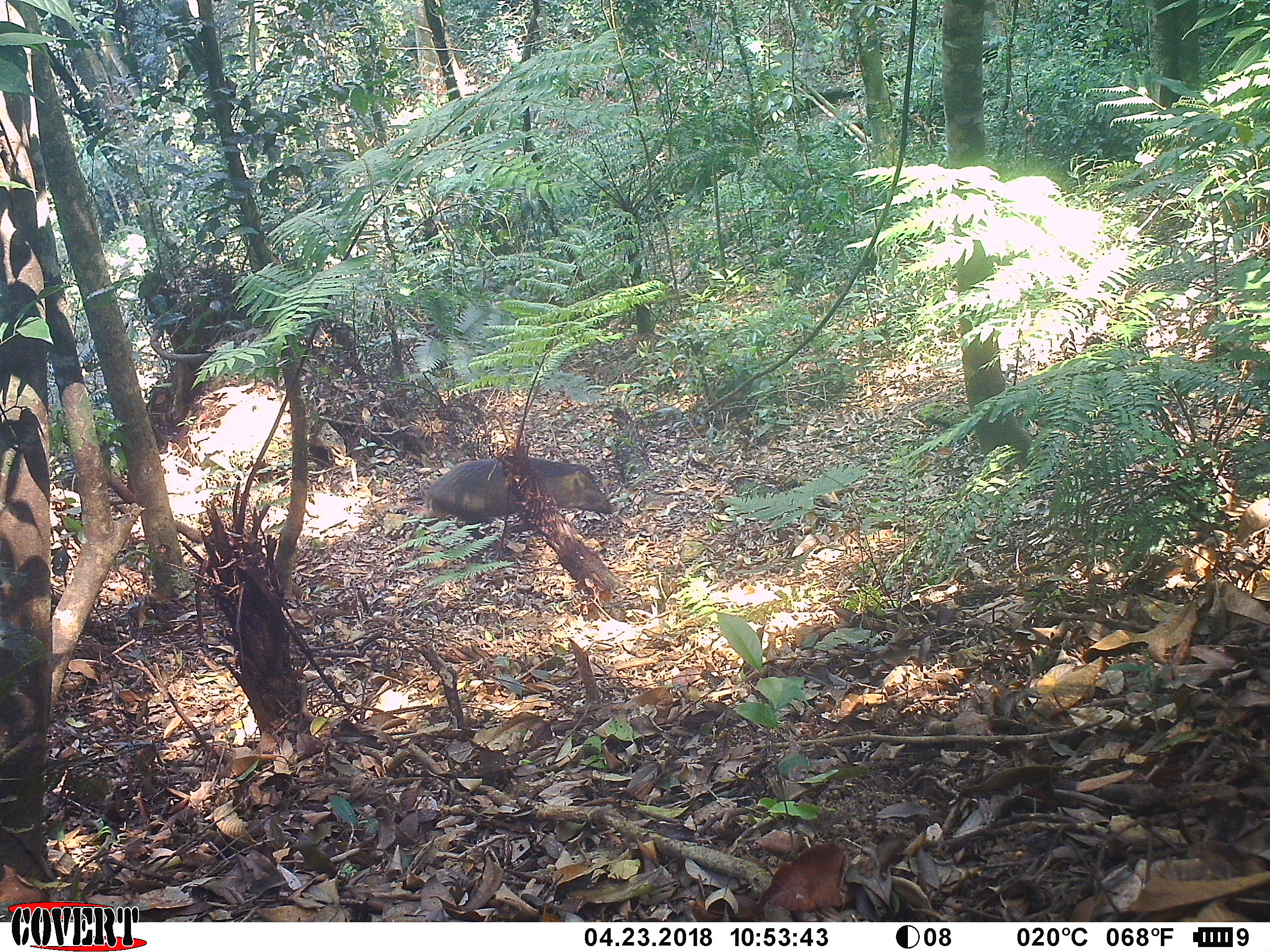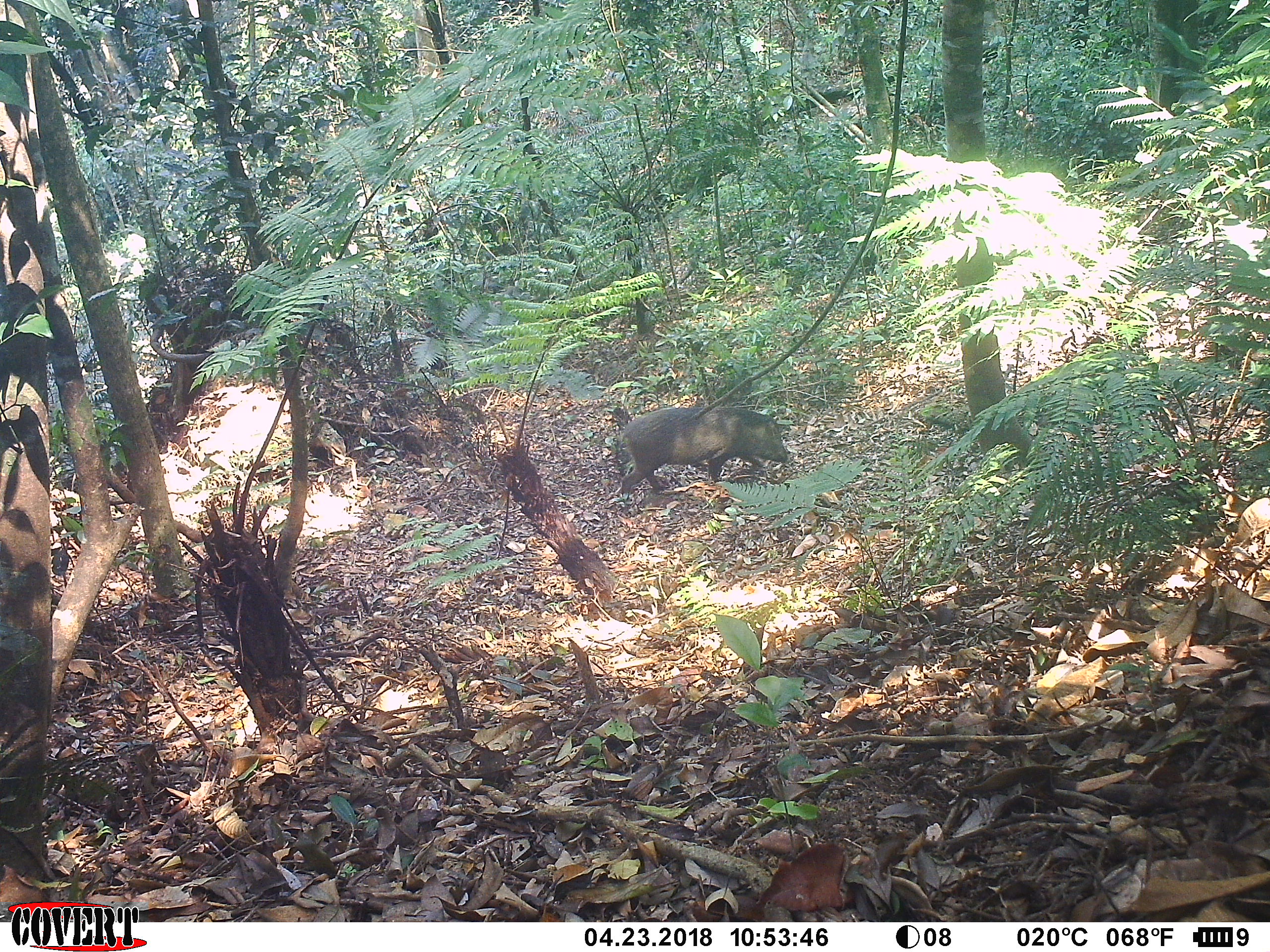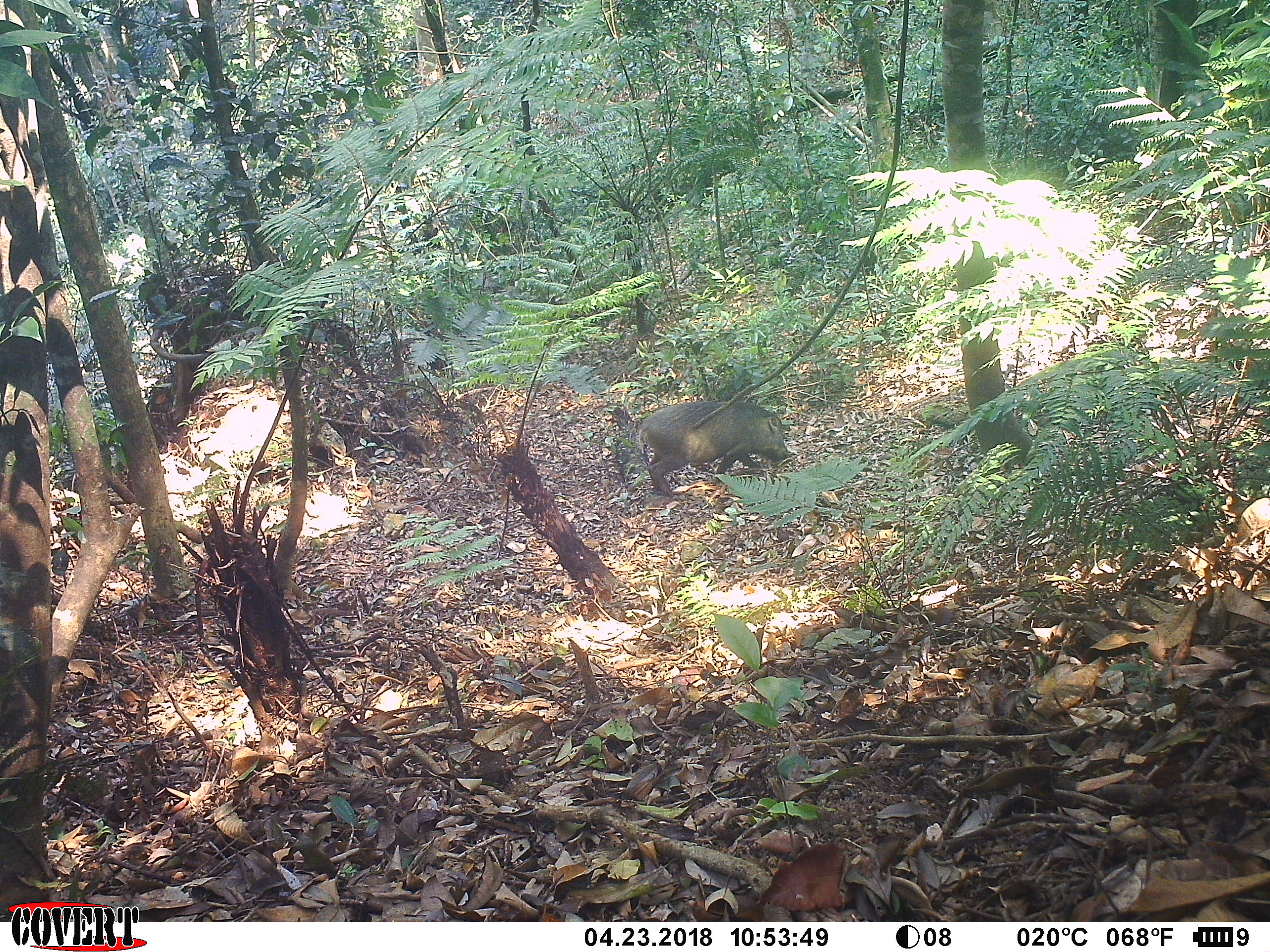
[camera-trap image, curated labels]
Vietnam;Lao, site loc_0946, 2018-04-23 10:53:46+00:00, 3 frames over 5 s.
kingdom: Animalia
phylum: Chordata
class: Mammalia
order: Artiodactyla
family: Suidae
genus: Sus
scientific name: Sus scrofa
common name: eurasian wild pig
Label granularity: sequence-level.